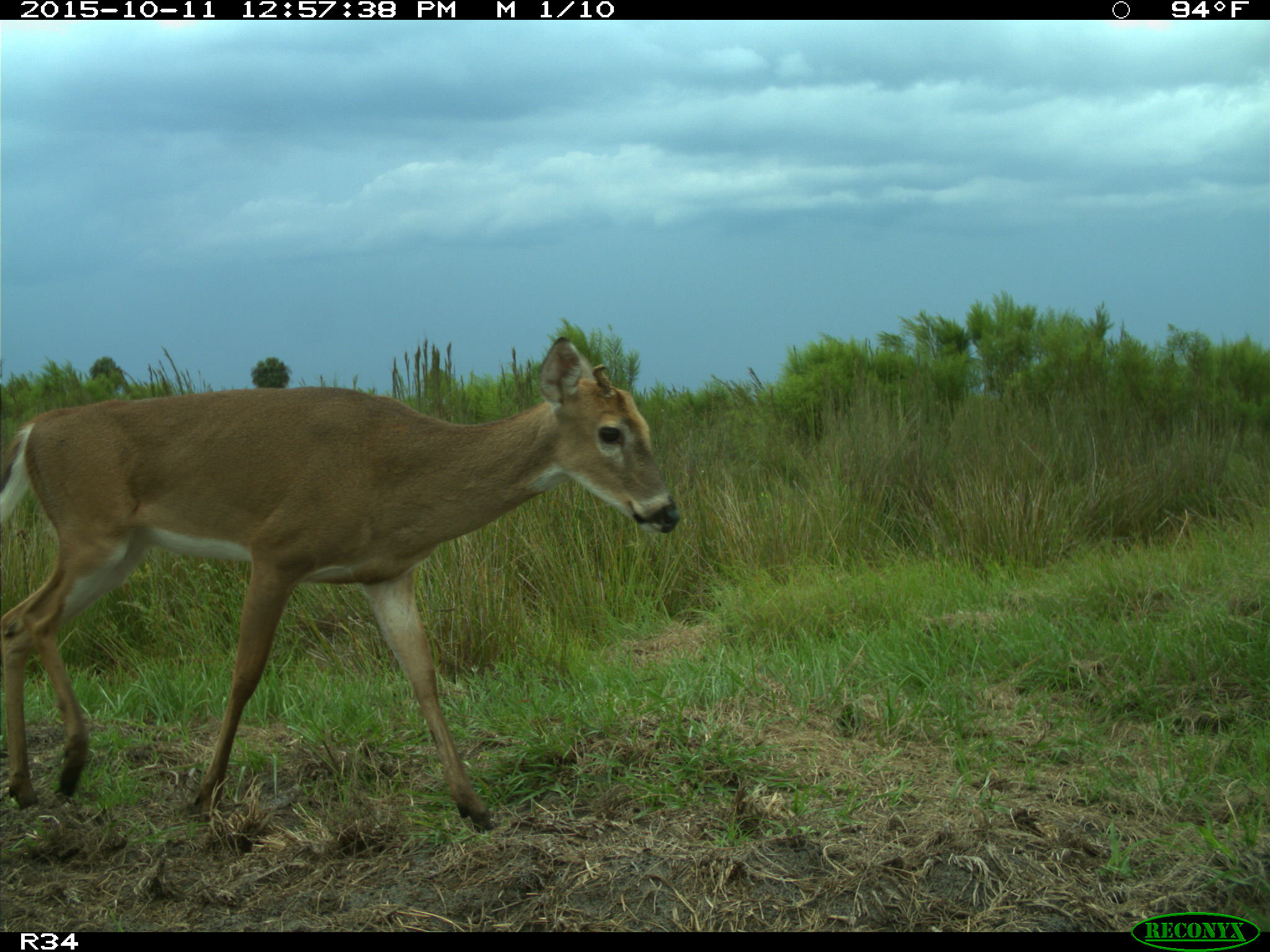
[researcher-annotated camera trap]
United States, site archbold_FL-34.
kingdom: Animalia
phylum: Chordata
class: Mammalia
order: Artiodactyla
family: Cervidae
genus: Odocoileus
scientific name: Odocoileus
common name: deer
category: unidentified deer